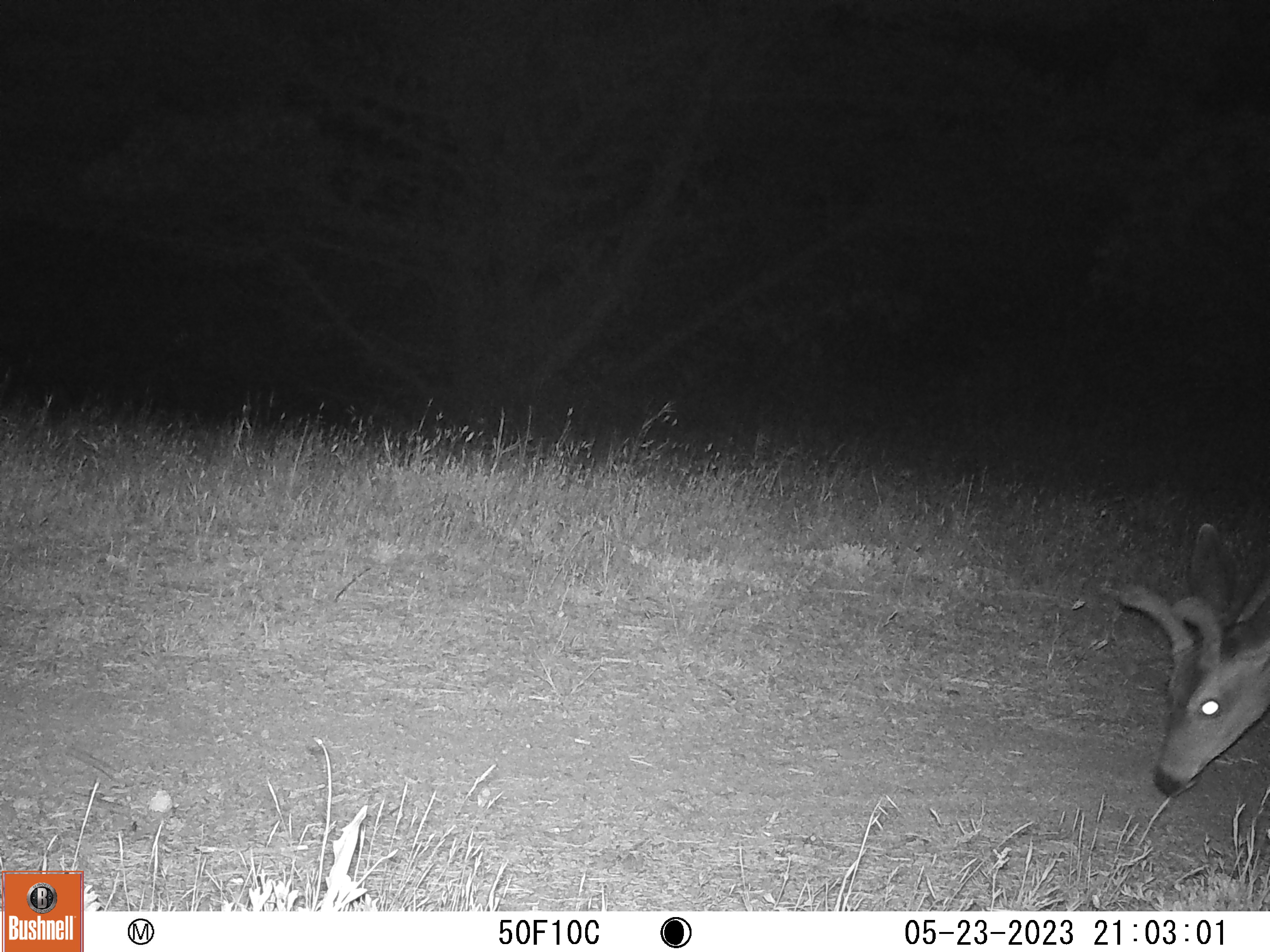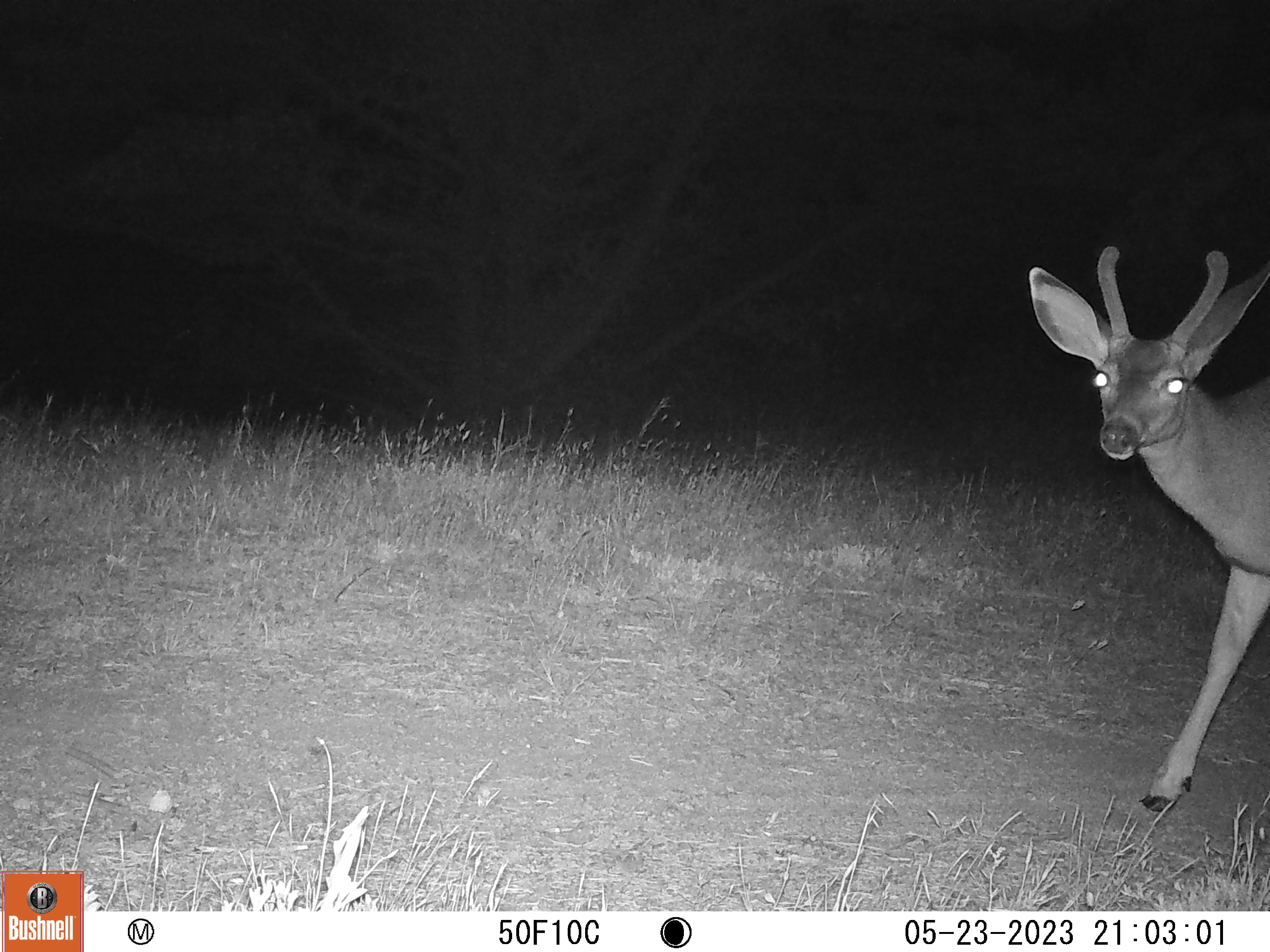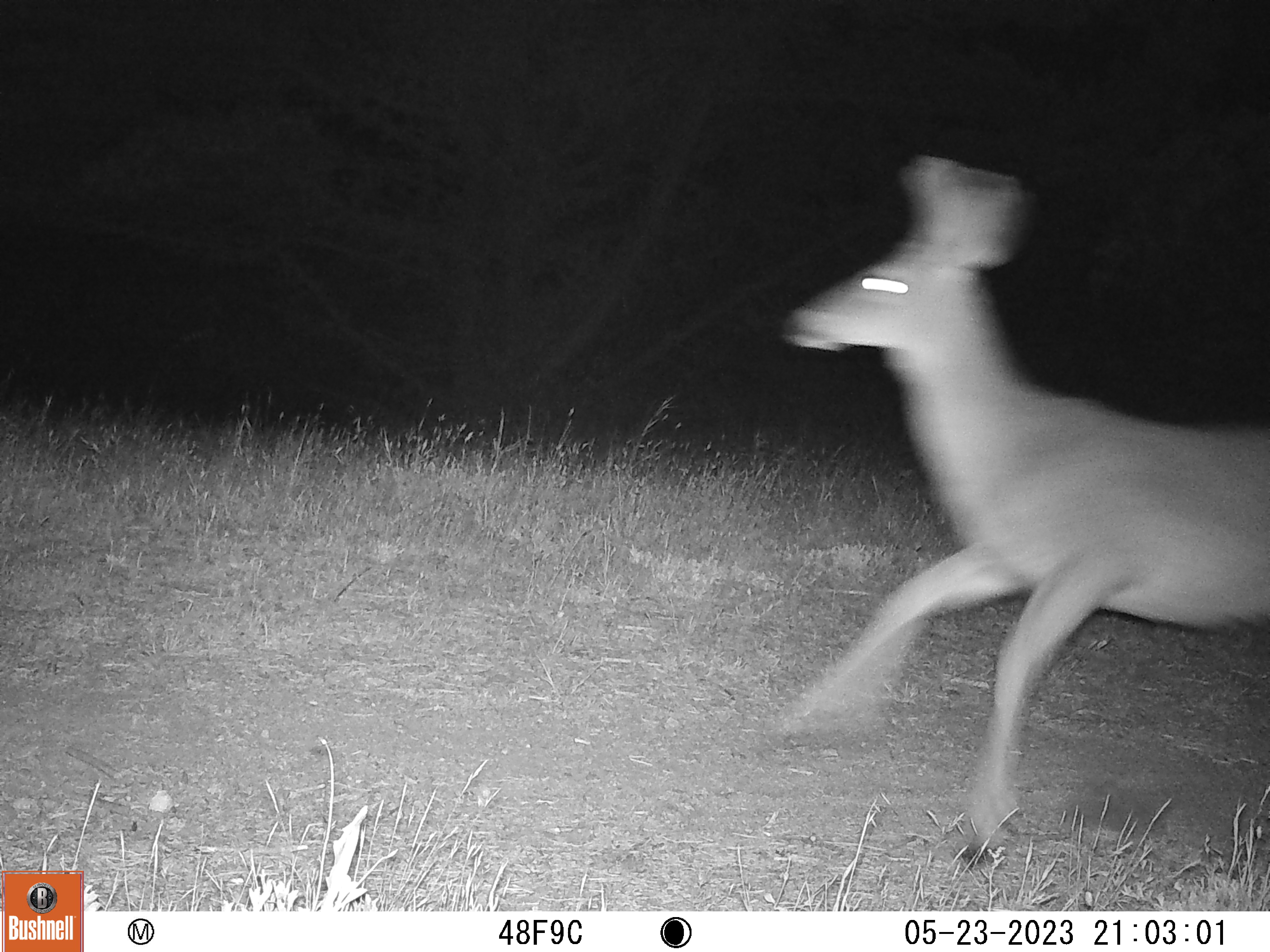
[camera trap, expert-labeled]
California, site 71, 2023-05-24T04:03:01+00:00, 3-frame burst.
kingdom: Animalia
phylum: Chordata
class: Mammalia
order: Artiodactyla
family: Cervidae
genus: Odocoileus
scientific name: Odocoileus hemionus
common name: mule deer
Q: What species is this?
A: Mule deer (Odocoileus hemionus).